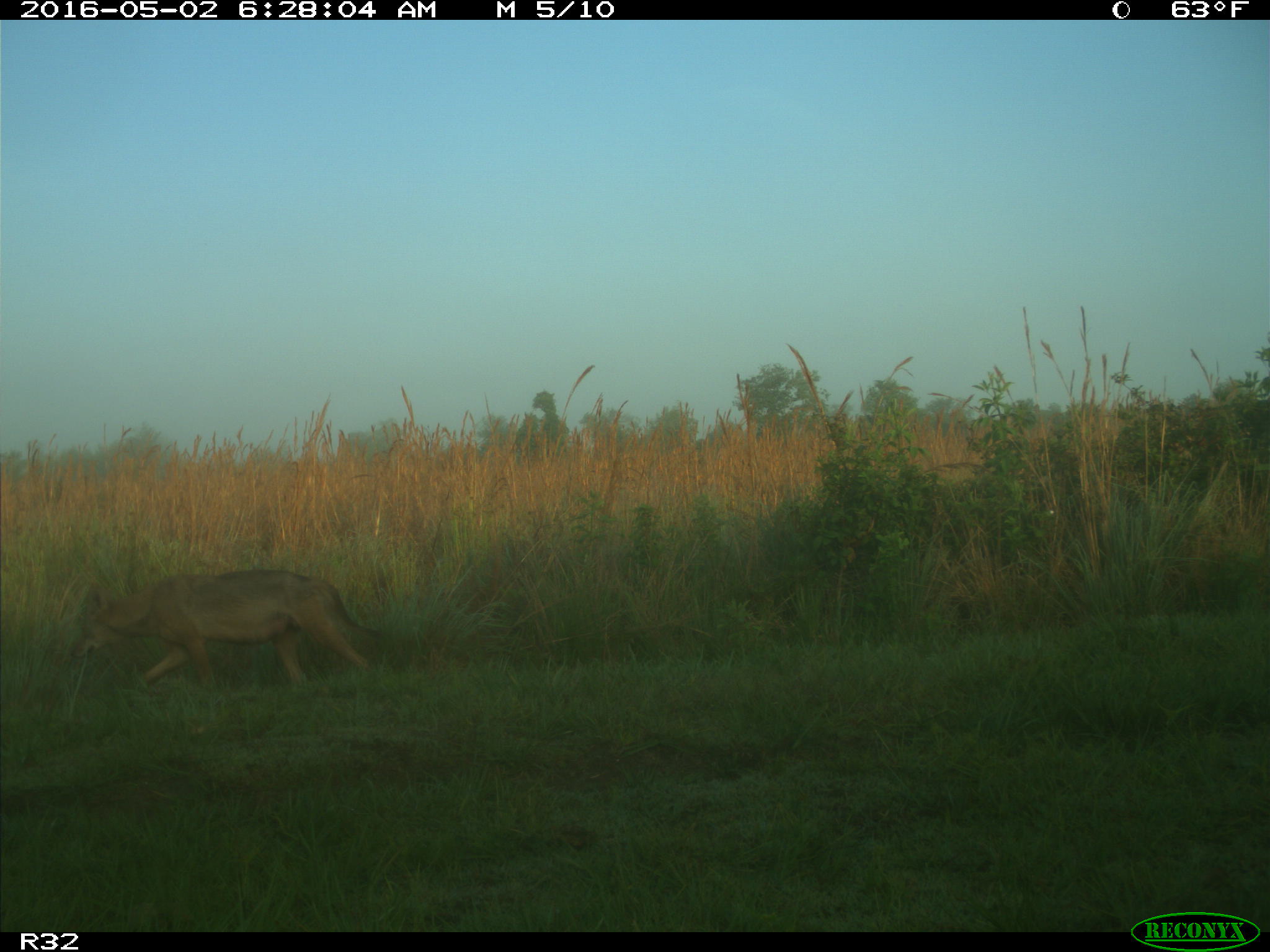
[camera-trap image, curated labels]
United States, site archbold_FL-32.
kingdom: Animalia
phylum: Chordata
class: Mammalia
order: Carnivora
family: Canidae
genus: Canis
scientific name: Canis latrans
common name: coyote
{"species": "Canis latrans (coyote)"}